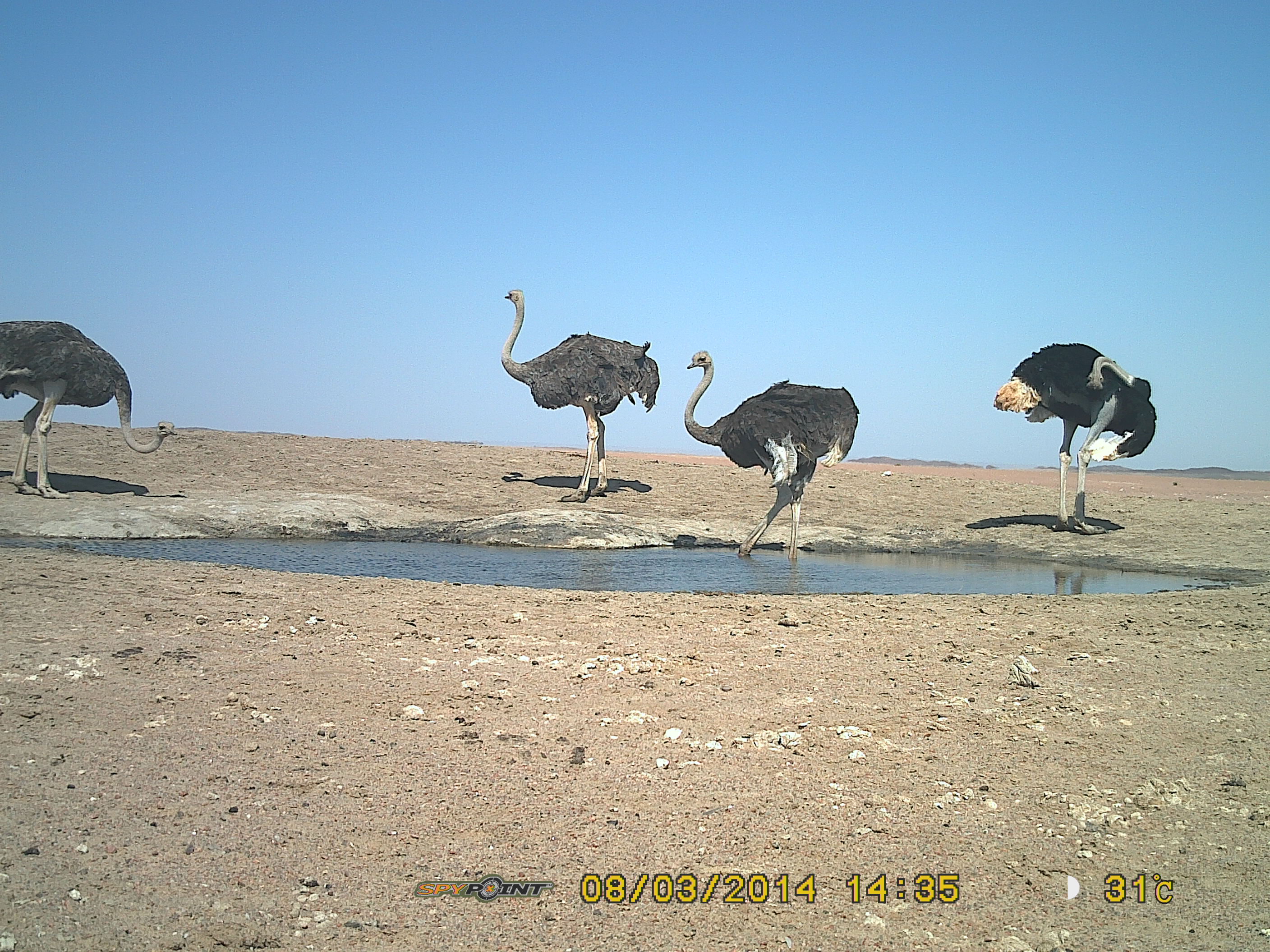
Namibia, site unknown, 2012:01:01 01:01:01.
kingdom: Animalia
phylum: Chordata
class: Aves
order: Struthioniformes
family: Struthionidae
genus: Struthio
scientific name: Struthio camelus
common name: common ostrich